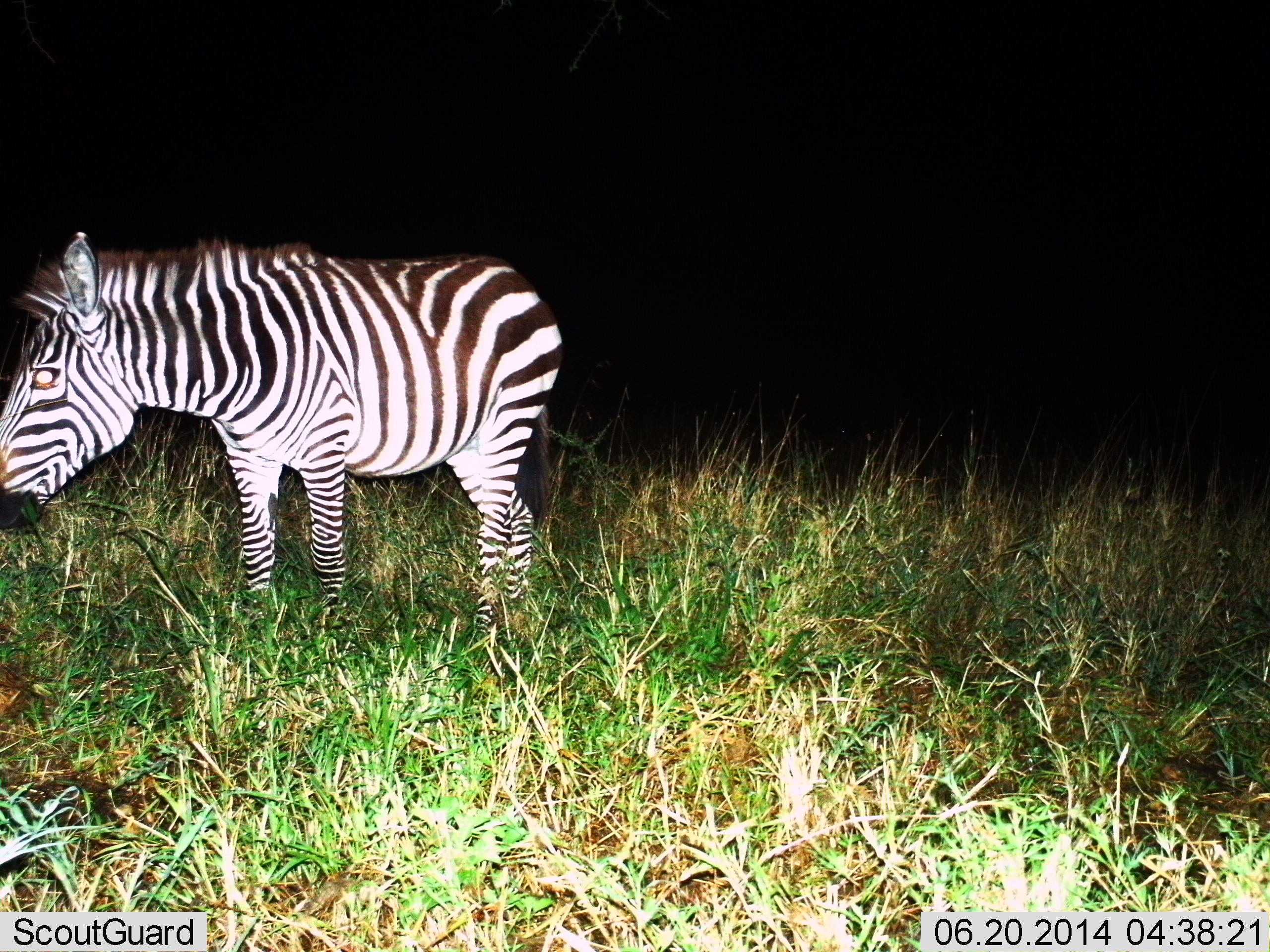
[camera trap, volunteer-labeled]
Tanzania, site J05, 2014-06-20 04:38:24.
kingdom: Animalia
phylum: Chordata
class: Mammalia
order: Perissodactyla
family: Equidae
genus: Equus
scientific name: Equus quagga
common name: plains zebra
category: zebra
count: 1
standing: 80%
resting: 0%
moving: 10%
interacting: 0%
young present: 0%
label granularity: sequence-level